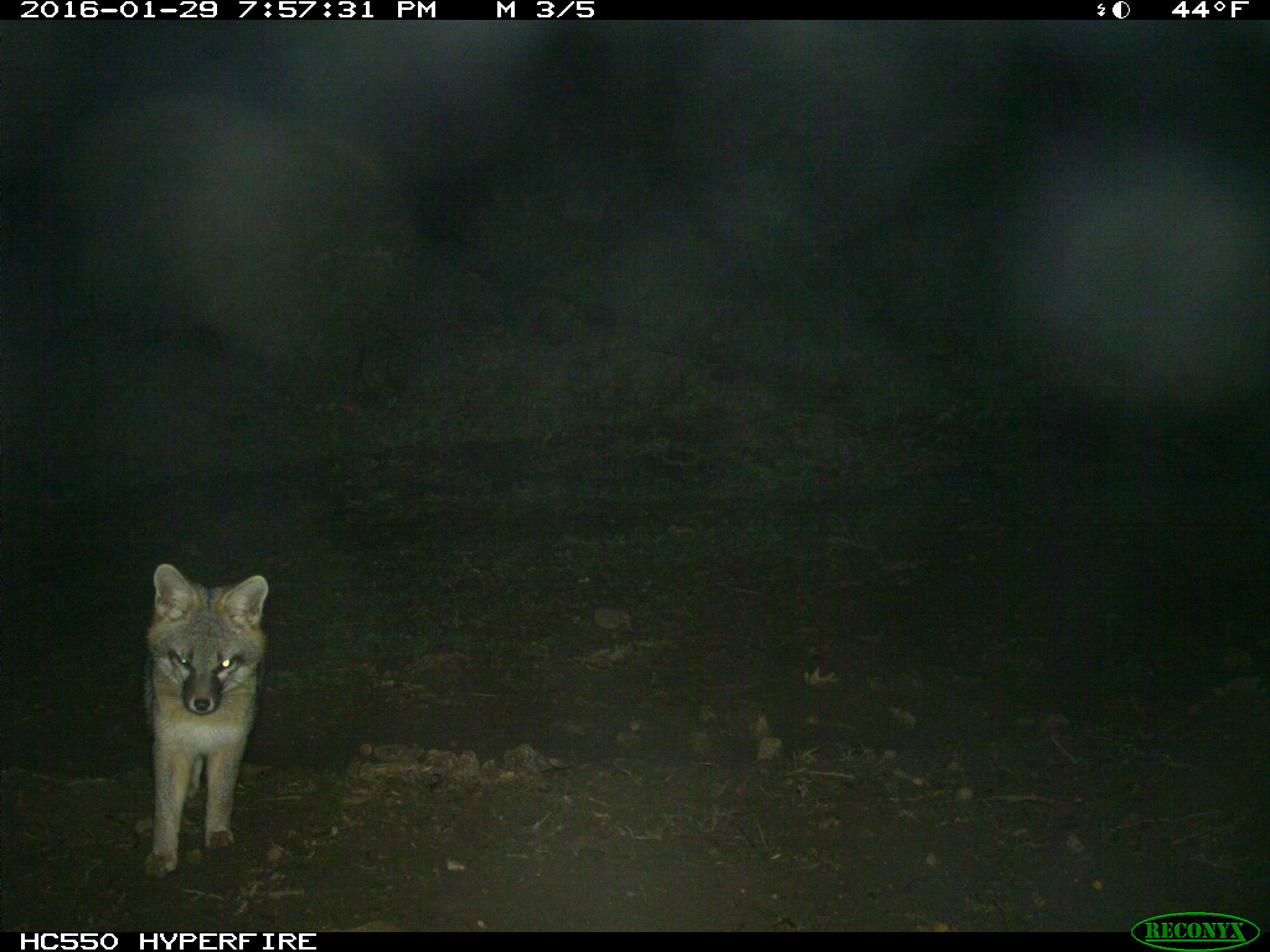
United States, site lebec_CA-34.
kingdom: Animalia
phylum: Chordata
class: Mammalia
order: Carnivora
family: Canidae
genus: Urocyon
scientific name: Urocyon cinereoargenteus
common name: gray fox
Urocyon cinereoargenteus (gray fox).